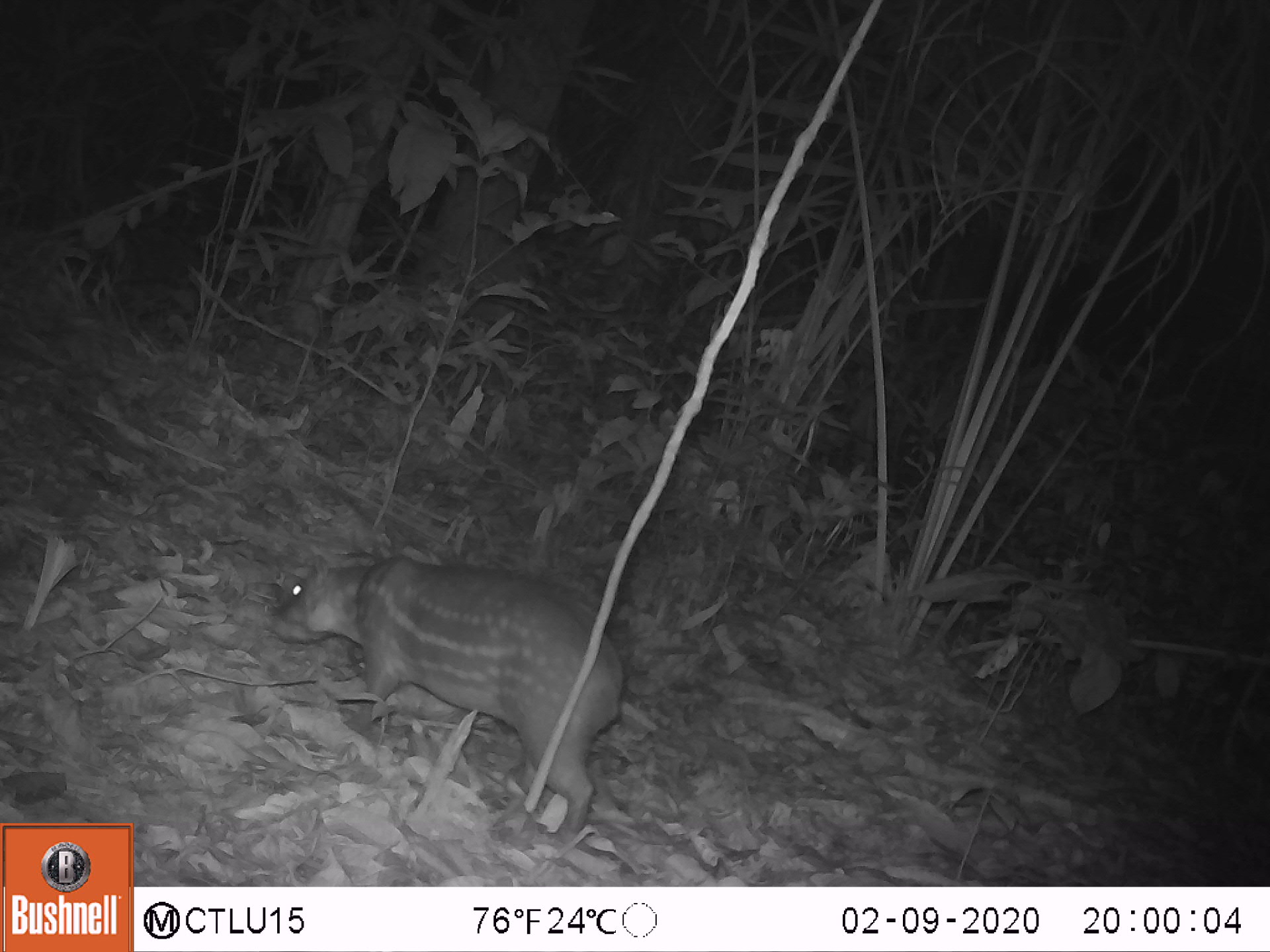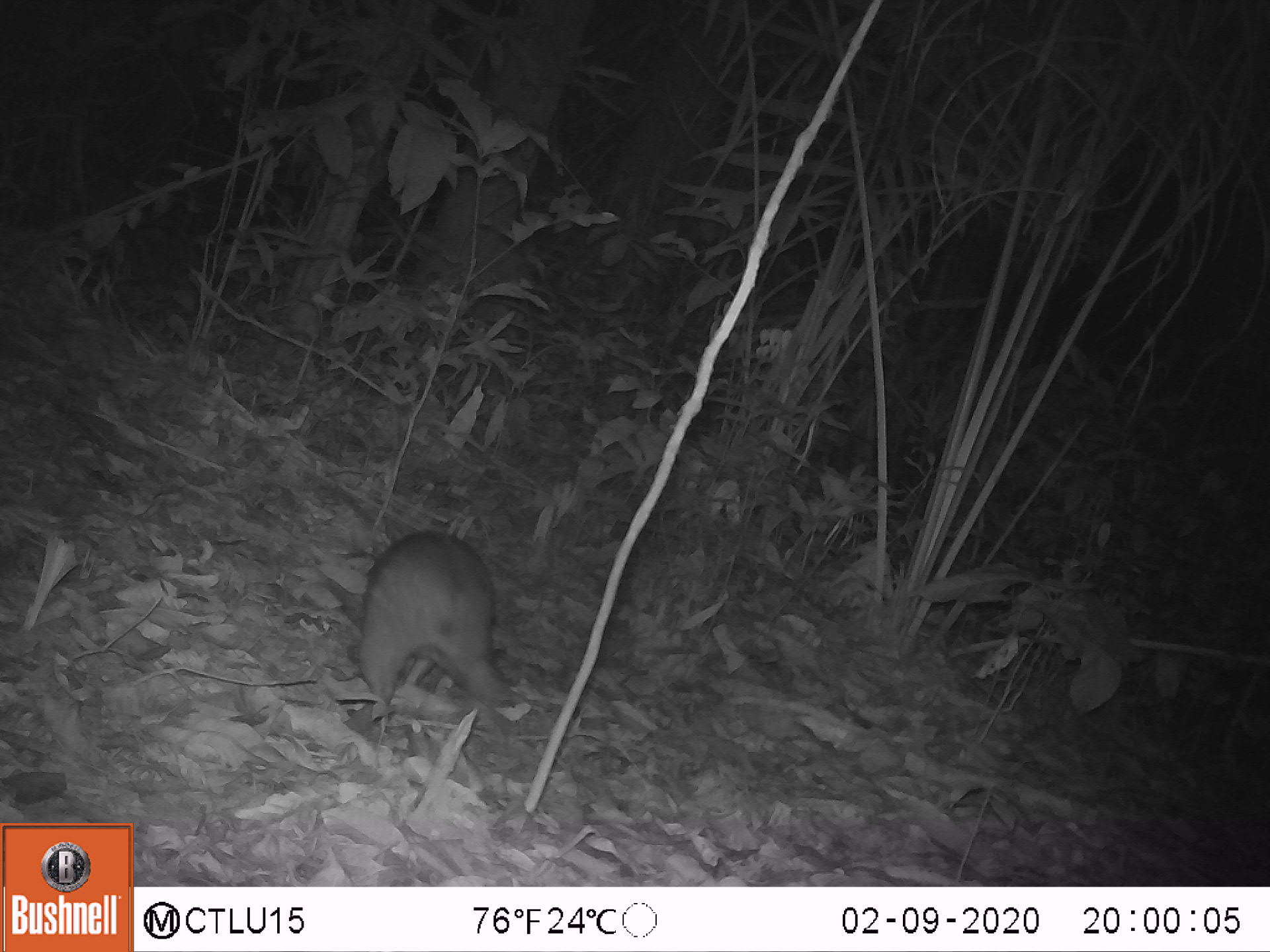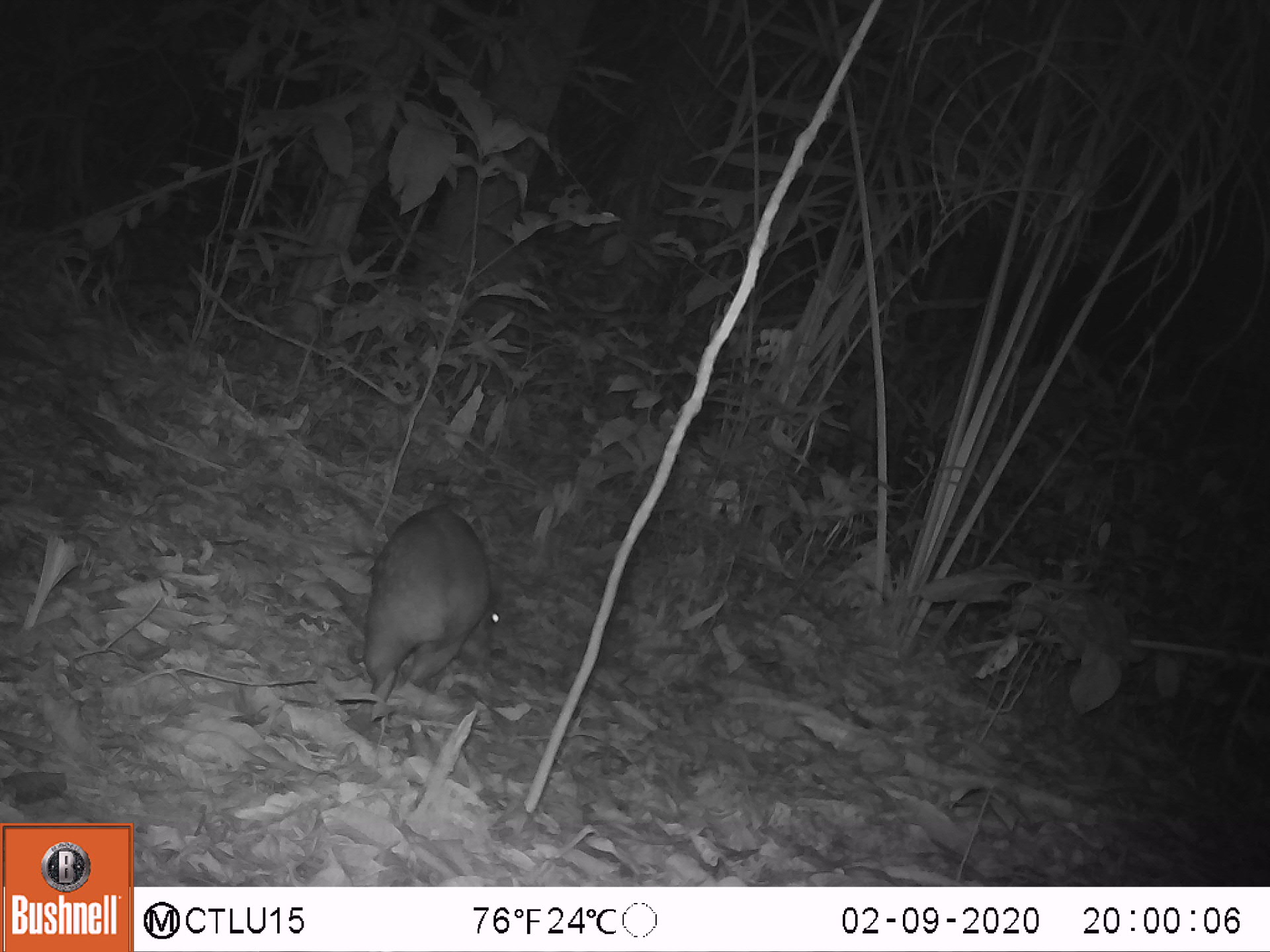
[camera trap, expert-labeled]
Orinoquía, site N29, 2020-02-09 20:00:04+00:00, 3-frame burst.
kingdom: Animalia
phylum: Chordata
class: Mammalia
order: Rodentia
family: Cuniculidae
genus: Cuniculus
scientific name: Cuniculus paca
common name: spotted paca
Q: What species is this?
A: Spotted paca (Cuniculus paca).